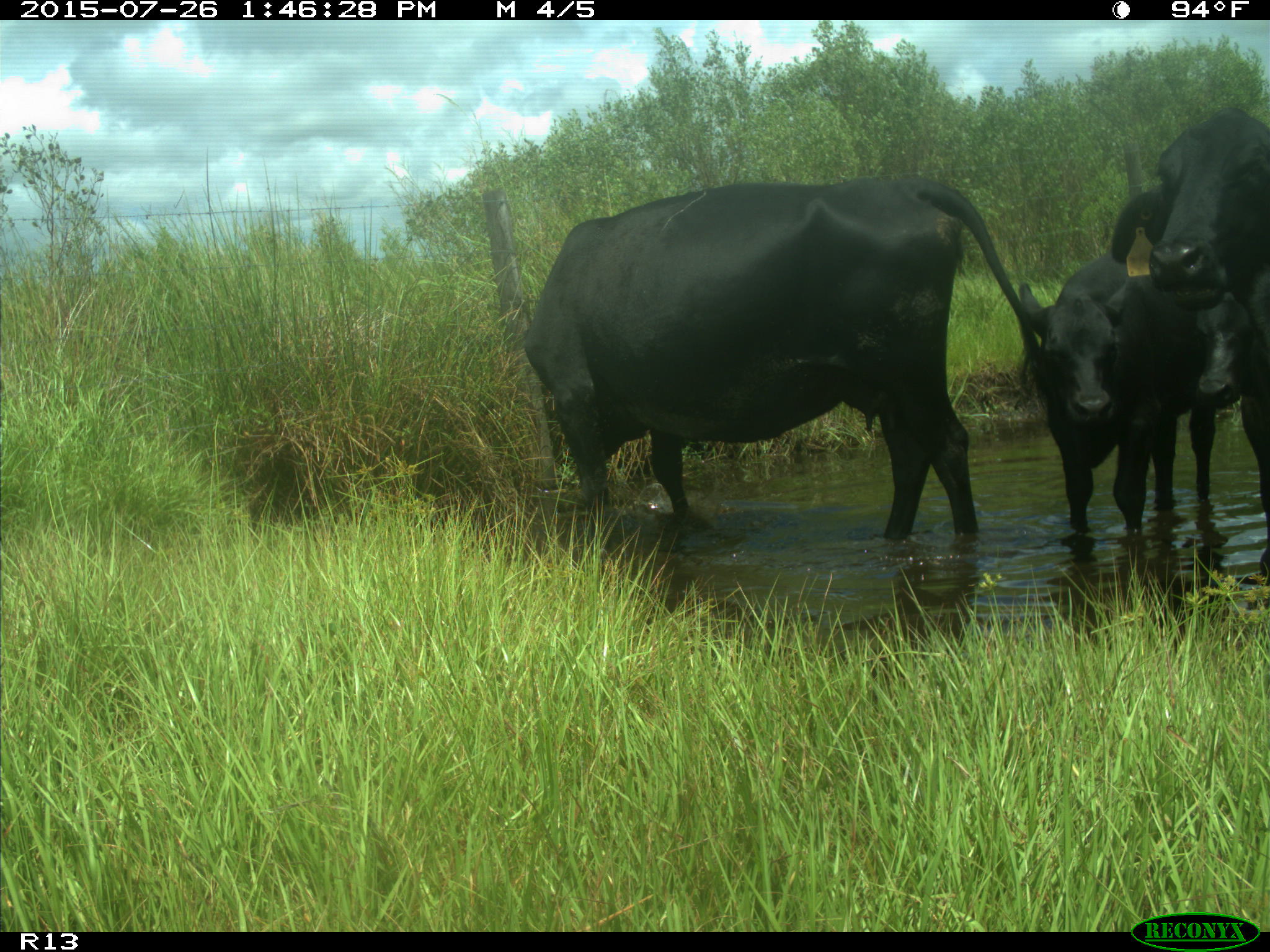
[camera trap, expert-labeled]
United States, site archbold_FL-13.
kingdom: Animalia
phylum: Chordata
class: Mammalia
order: Artiodactyla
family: Bovidae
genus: Bos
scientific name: Bos taurus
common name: domestic cow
Bos taurus (domestic cow).